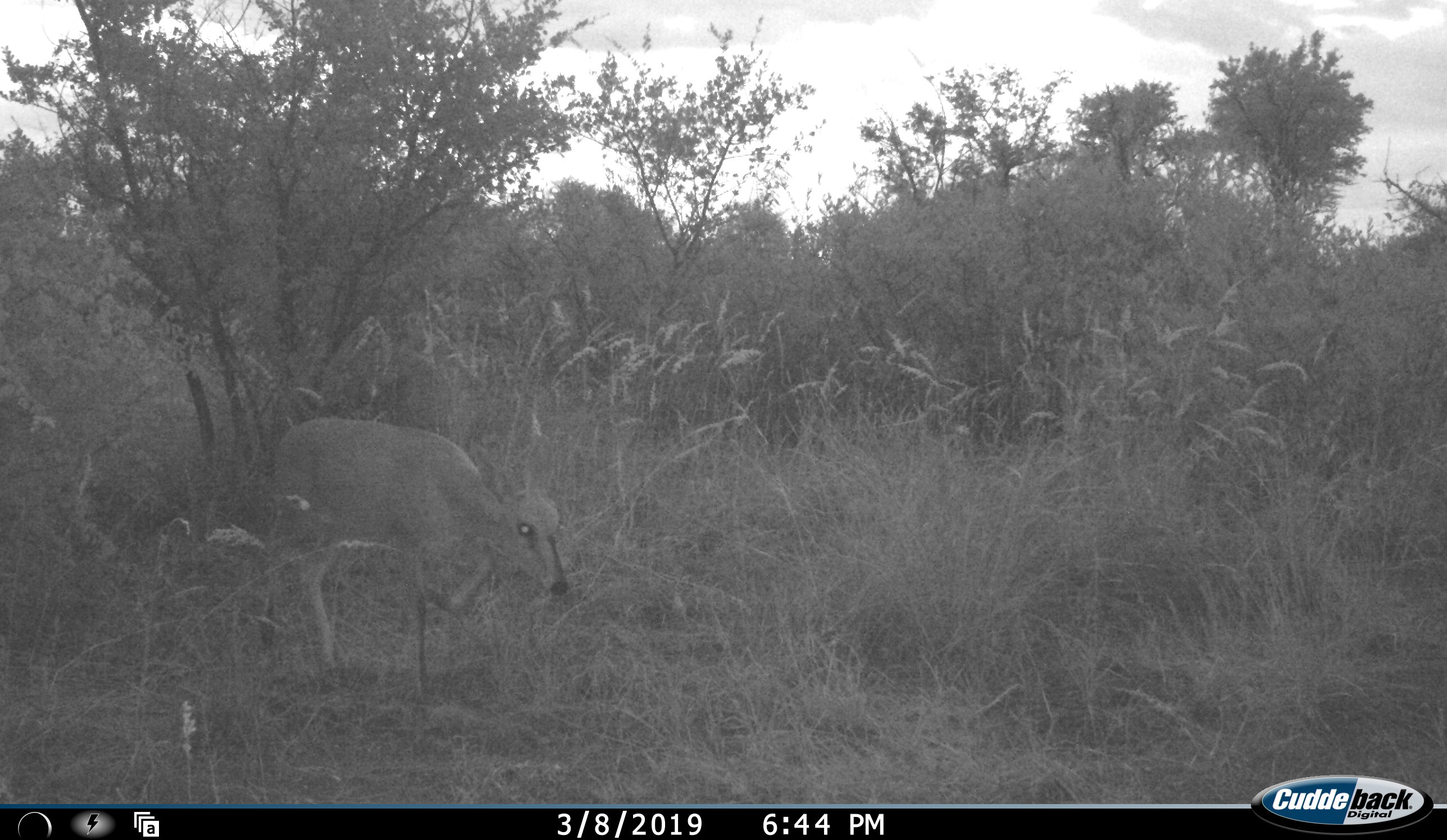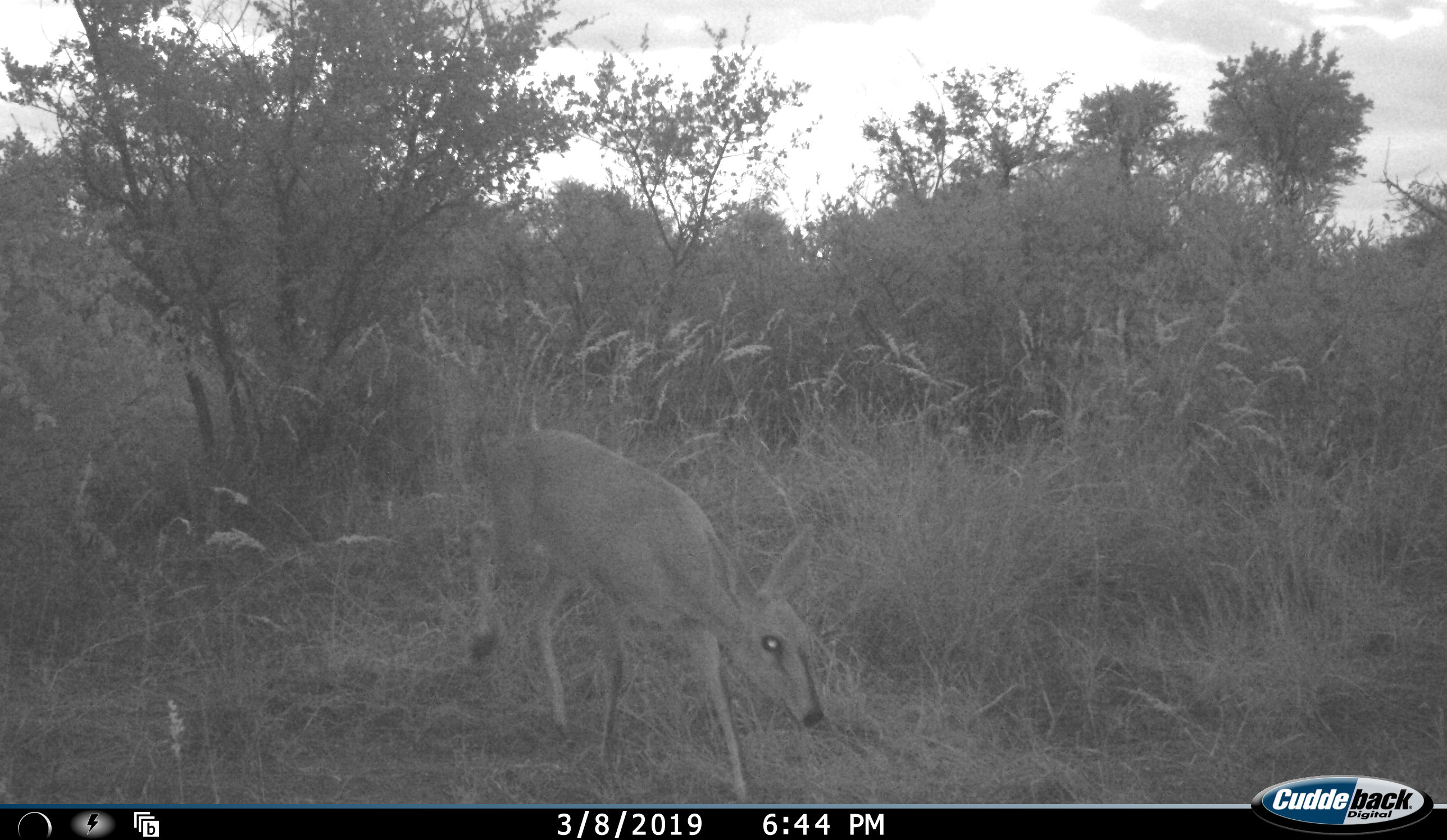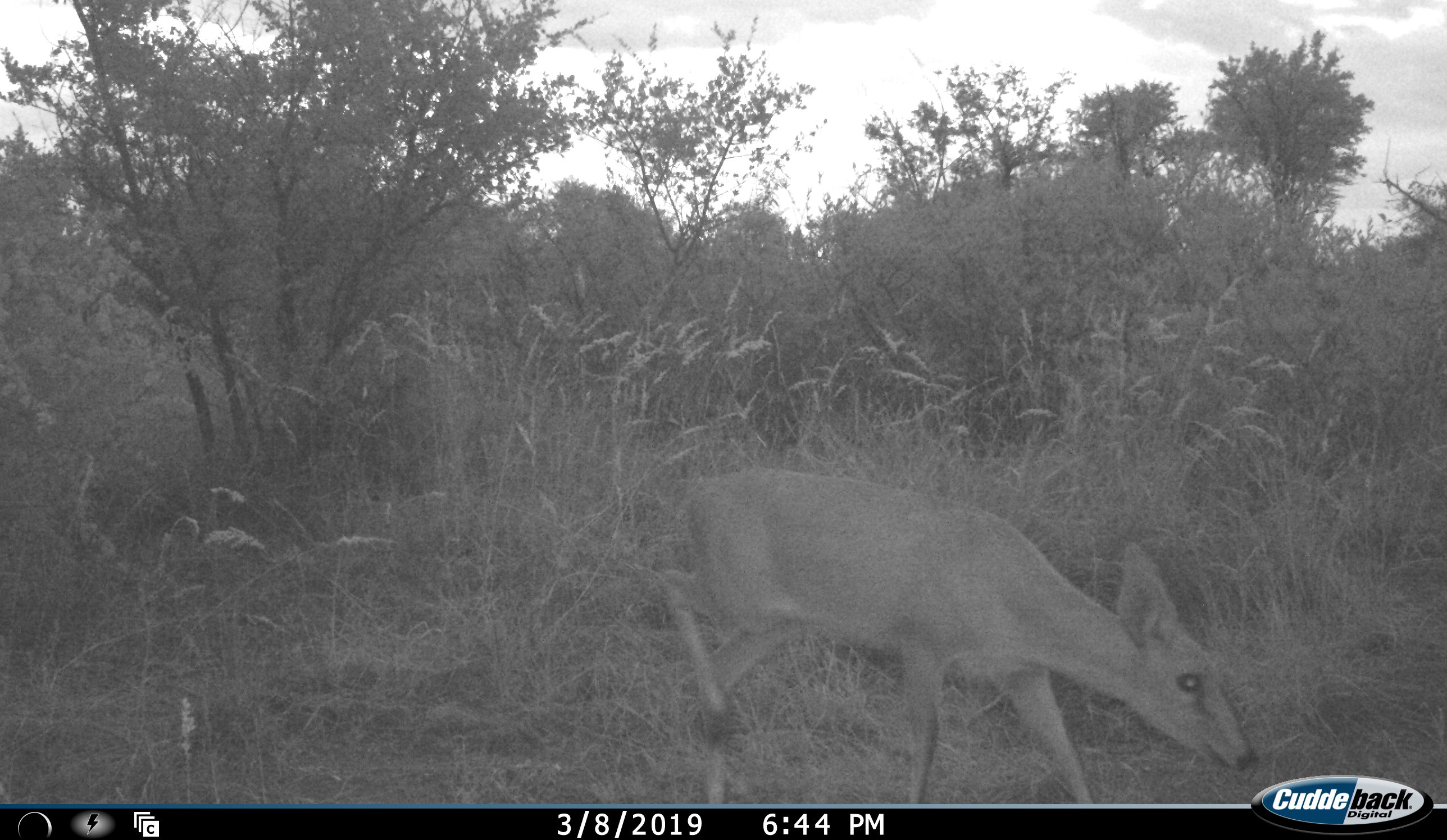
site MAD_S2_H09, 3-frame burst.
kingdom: Animalia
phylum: Chordata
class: Mammalia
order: Artiodactyla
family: Bovidae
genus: Sylvicapra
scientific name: Sylvicapra grimmia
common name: common duiker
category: duikercommongrey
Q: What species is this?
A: Duikercommongrey (common duiker) (Sylvicapra grimmia).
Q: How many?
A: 1.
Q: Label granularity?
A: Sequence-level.